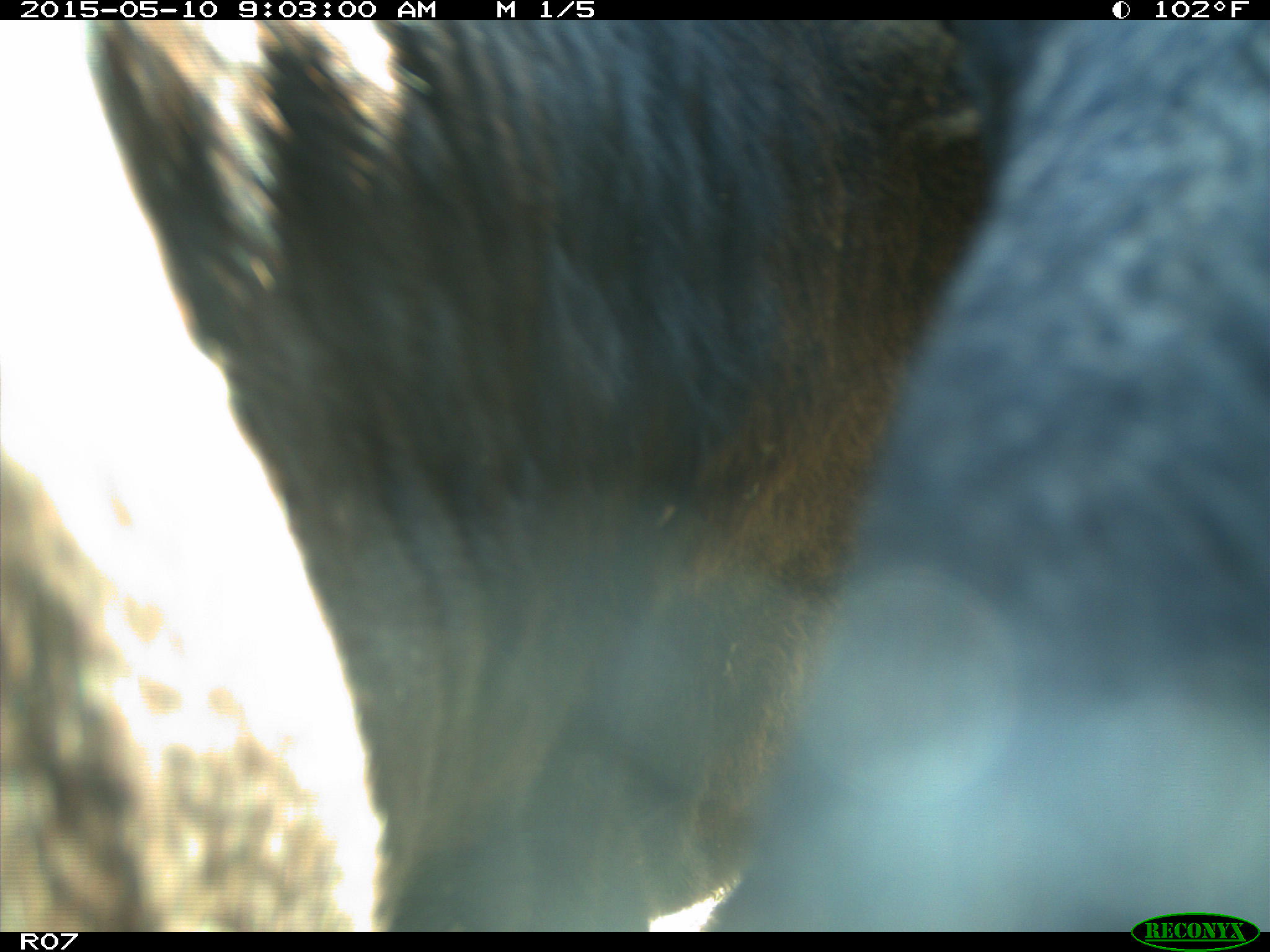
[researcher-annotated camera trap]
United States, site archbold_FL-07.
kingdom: Animalia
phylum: Chordata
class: Mammalia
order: Artiodactyla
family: Bovidae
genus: Bos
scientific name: Bos taurus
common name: domestic cow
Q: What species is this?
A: Bos taurus (domestic cow).